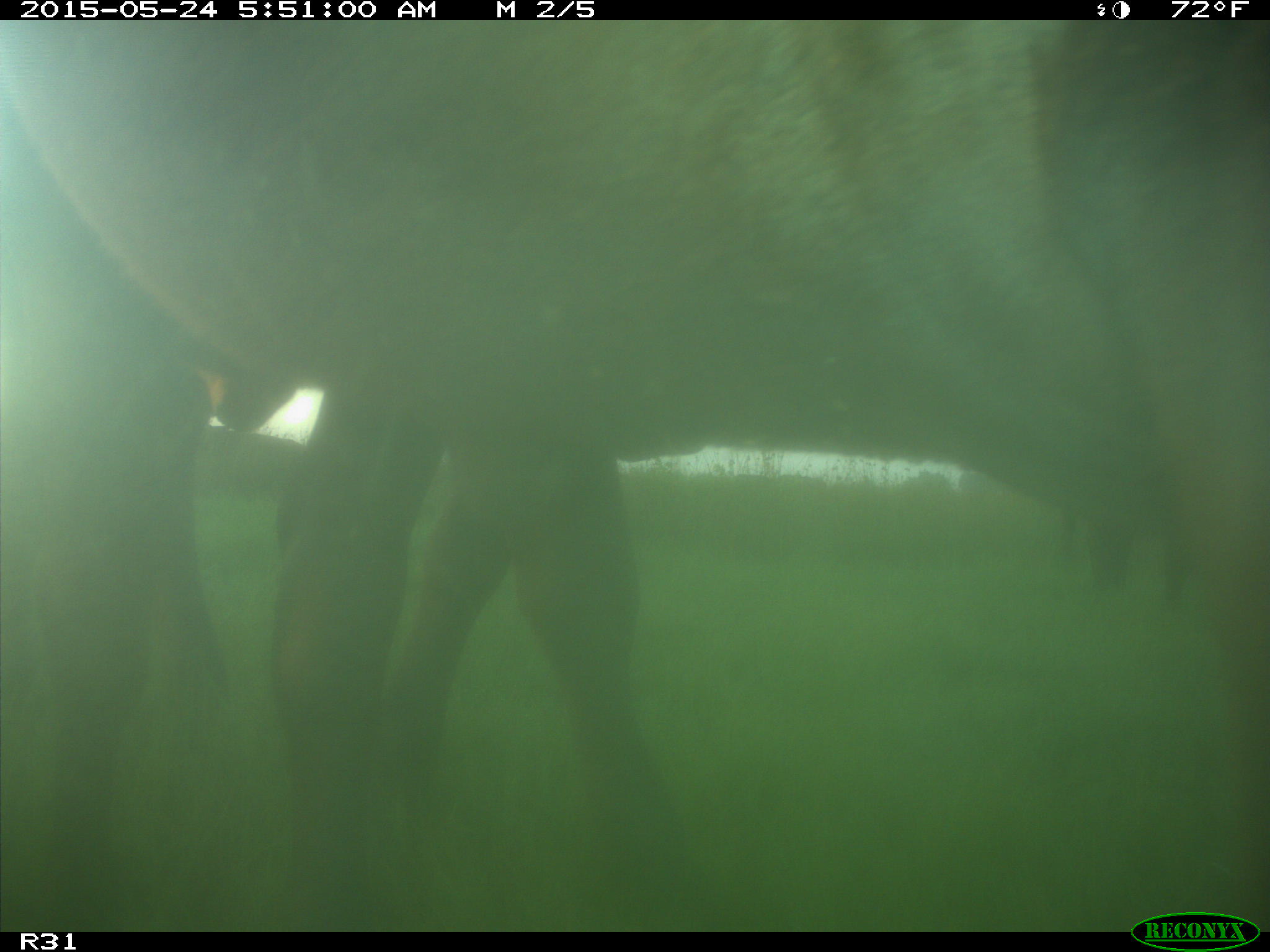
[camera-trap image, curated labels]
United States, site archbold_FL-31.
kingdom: Animalia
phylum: Chordata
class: Mammalia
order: Artiodactyla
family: Bovidae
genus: Bos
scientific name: Bos taurus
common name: domestic cow